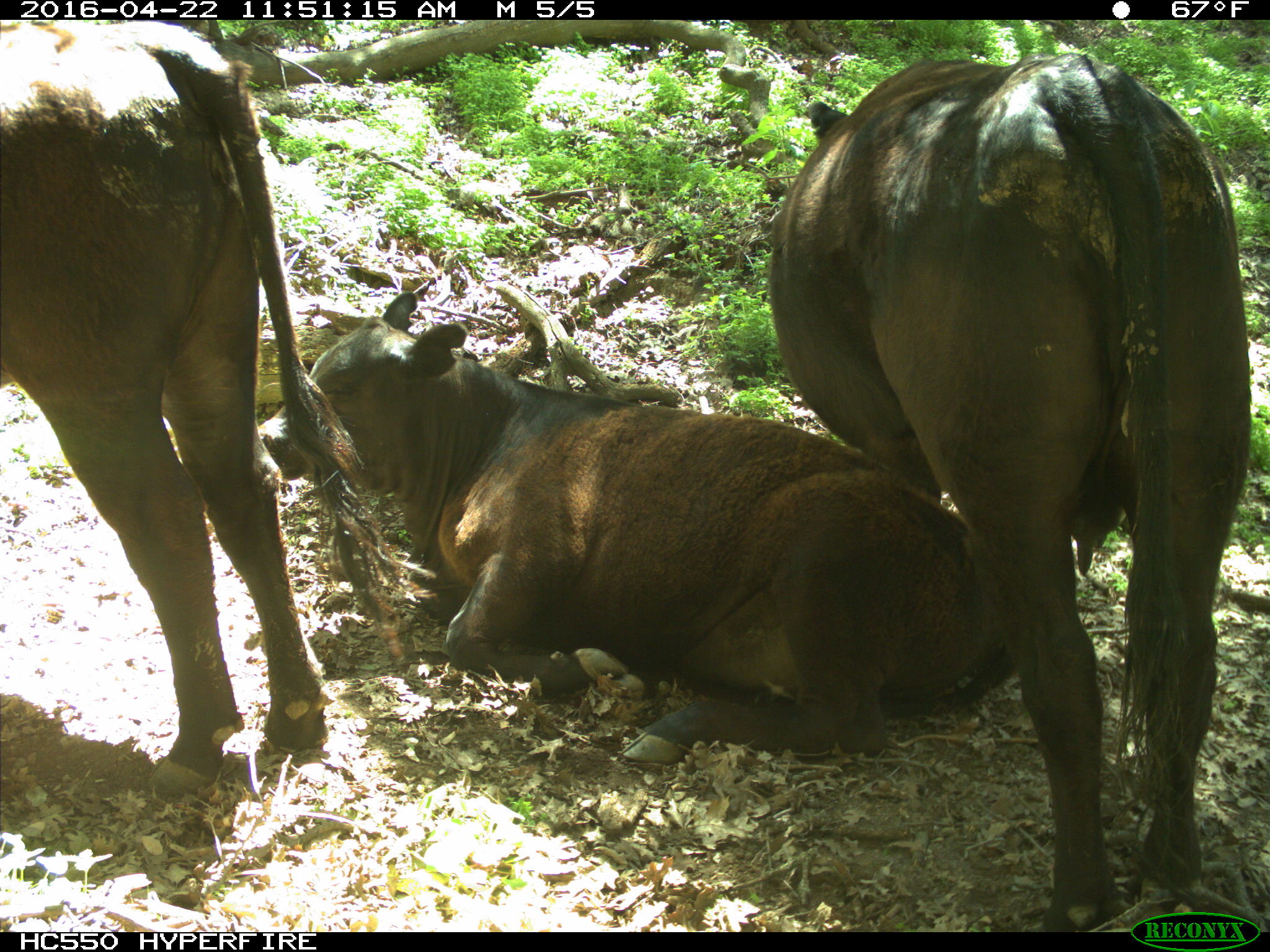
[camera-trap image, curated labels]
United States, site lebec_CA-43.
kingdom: Animalia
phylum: Chordata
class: Mammalia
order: Artiodactyla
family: Bovidae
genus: Bos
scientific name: Bos taurus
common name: domestic cow